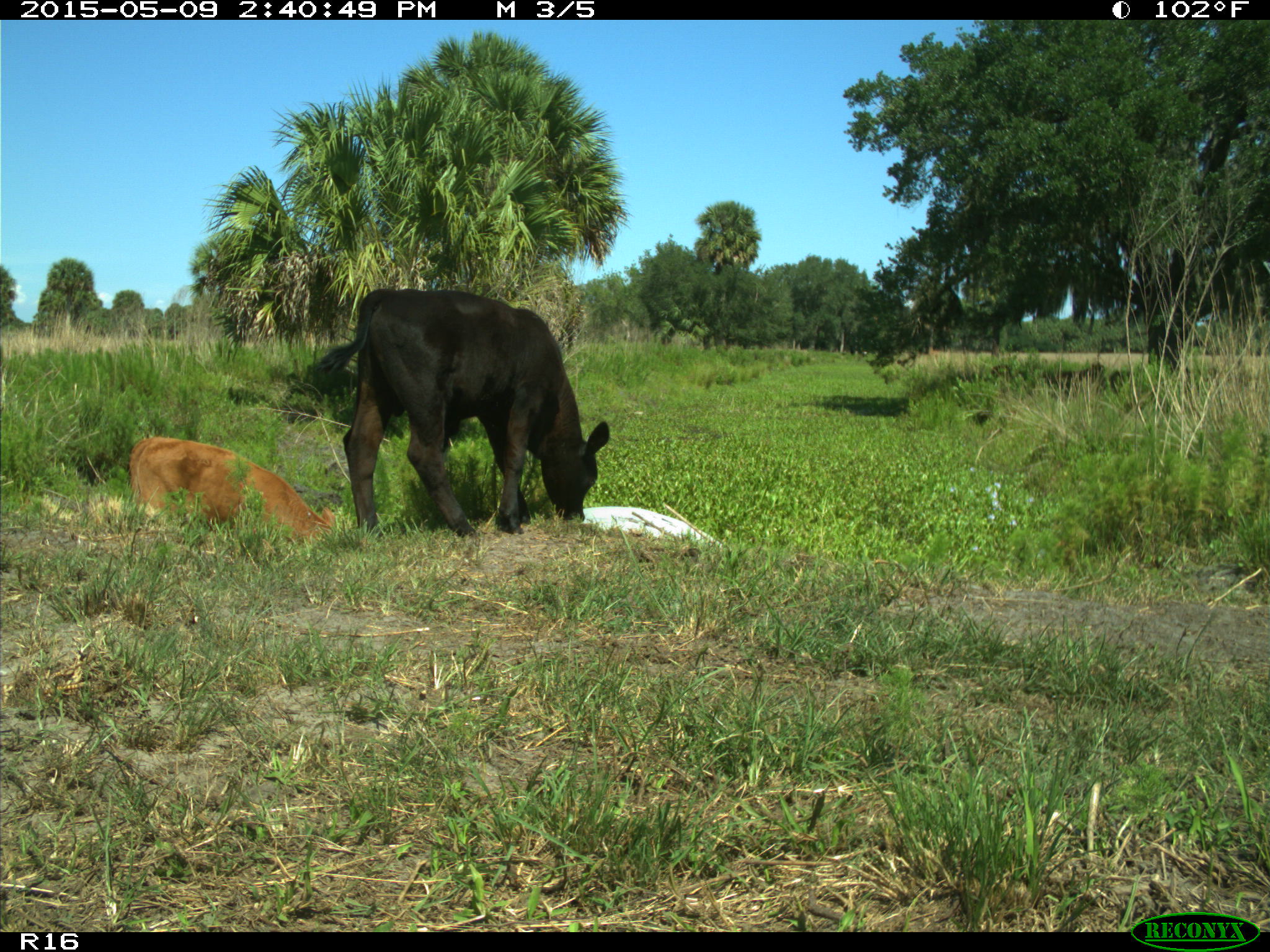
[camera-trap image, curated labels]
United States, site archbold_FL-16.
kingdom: Animalia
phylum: Chordata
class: Mammalia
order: Artiodactyla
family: Bovidae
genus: Bos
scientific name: Bos taurus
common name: domestic cow